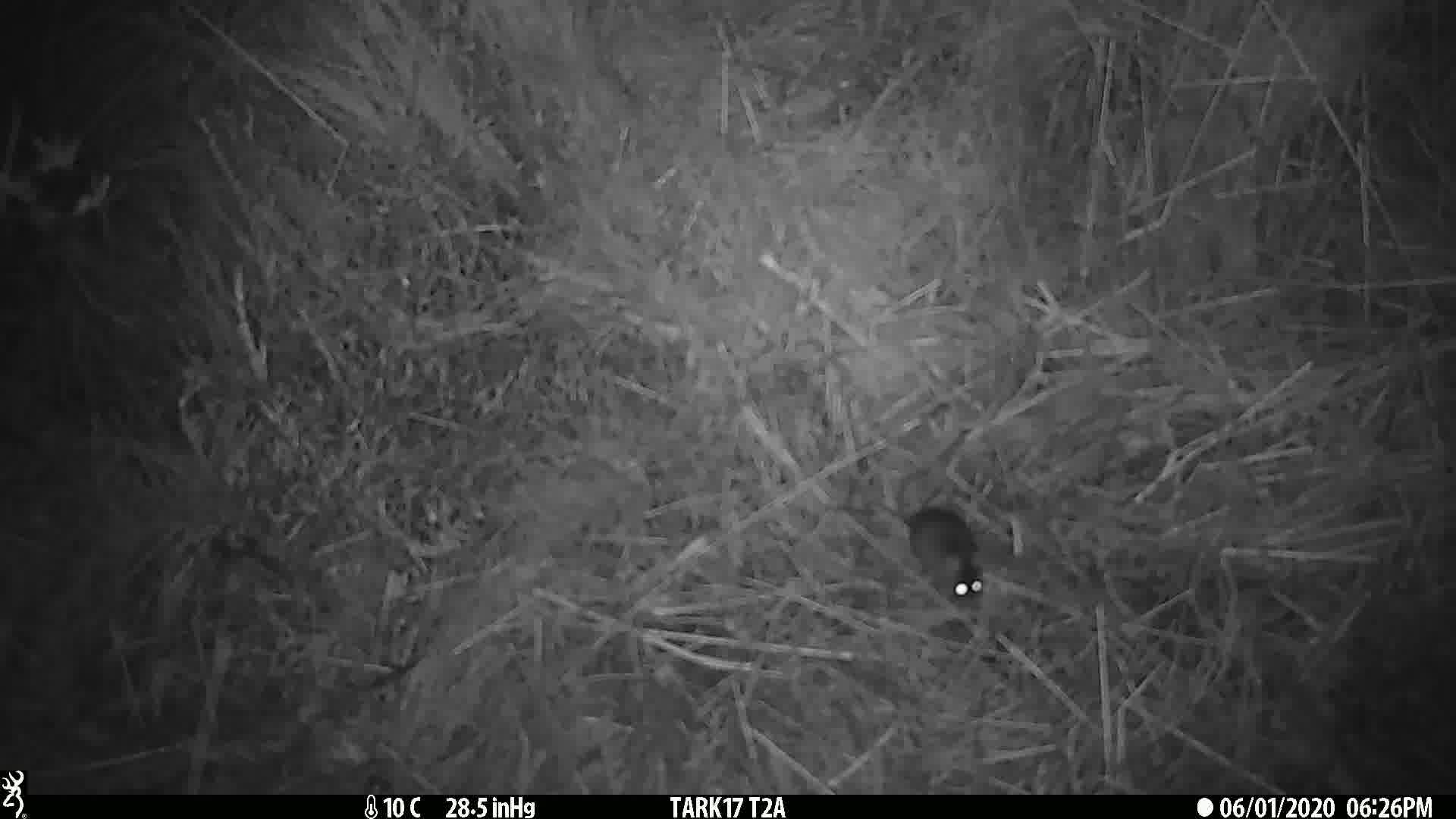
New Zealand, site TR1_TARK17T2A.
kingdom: Animalia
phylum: Chordata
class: Mammalia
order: Rodentia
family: Muridae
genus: Mus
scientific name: Mus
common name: mouse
Mouse (Mus).